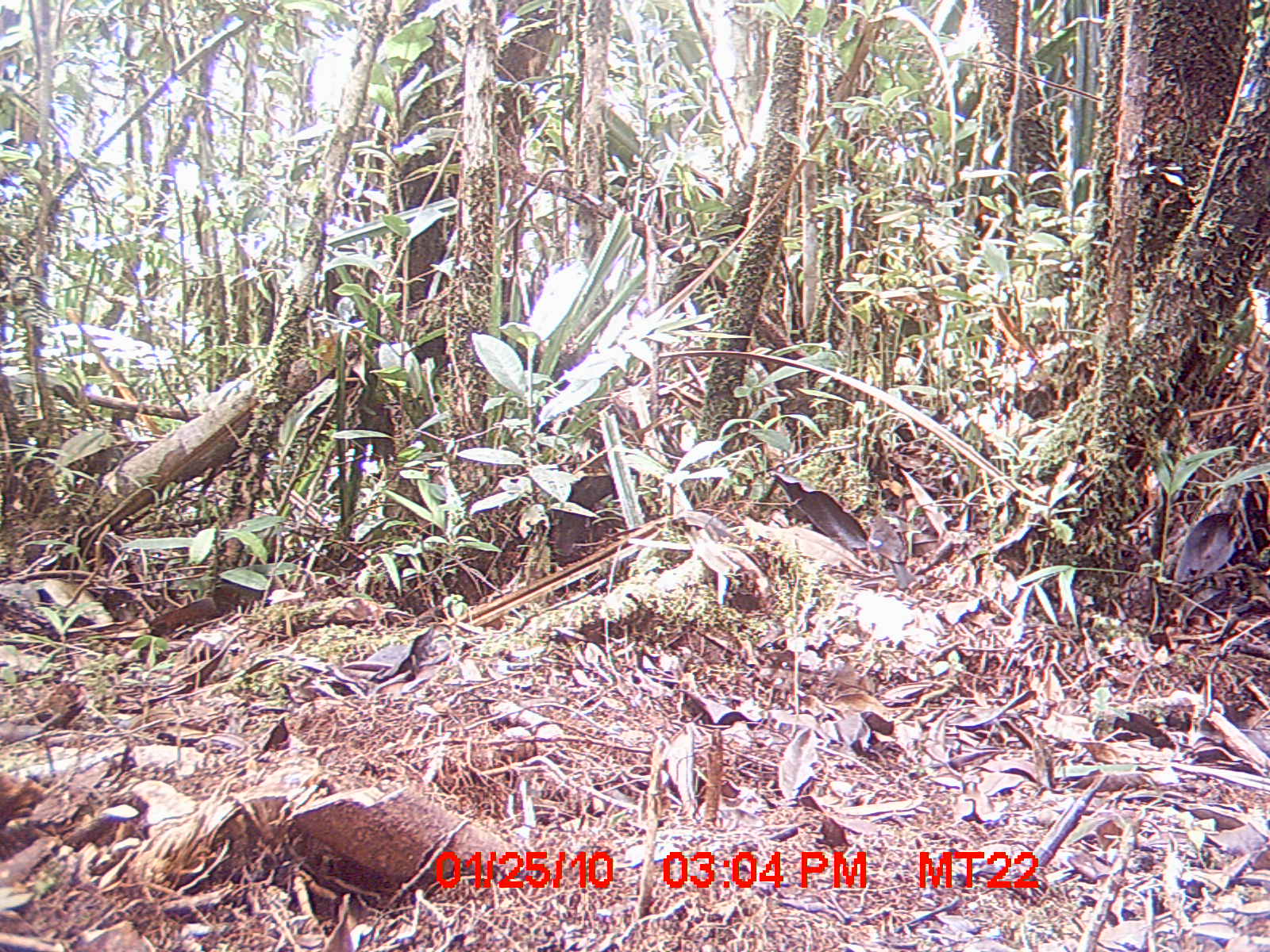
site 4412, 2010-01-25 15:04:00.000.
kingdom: Animalia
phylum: Chordata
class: Aves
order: Cuculiformes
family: Cuculidae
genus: Coua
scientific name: Coua serriana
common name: red-breasted coua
Coua serriana (red-breasted coua), count 1.